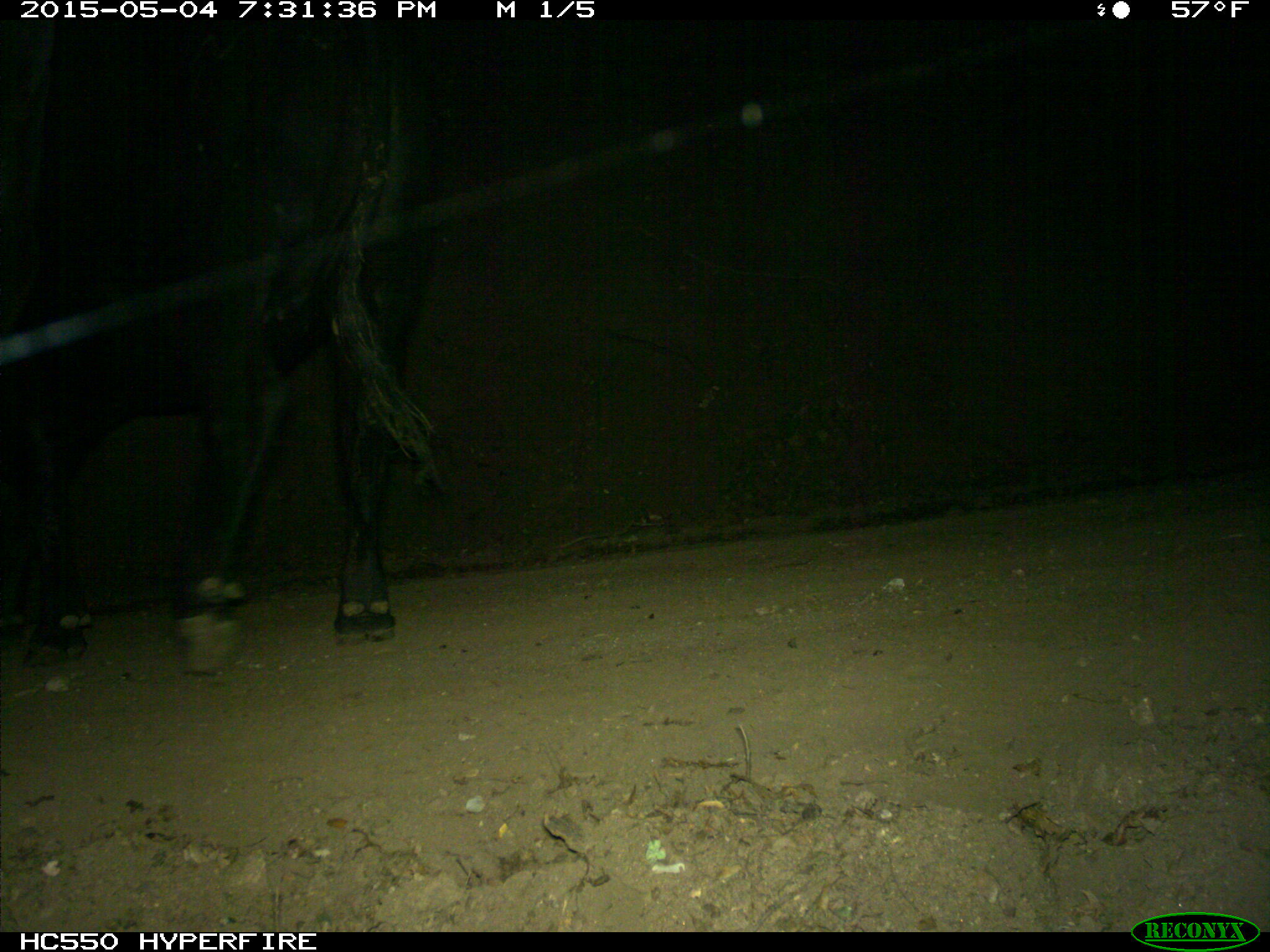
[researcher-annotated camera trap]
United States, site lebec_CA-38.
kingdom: Animalia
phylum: Chordata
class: Mammalia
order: Artiodactyla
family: Bovidae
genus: Bos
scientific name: Bos taurus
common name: domestic cow